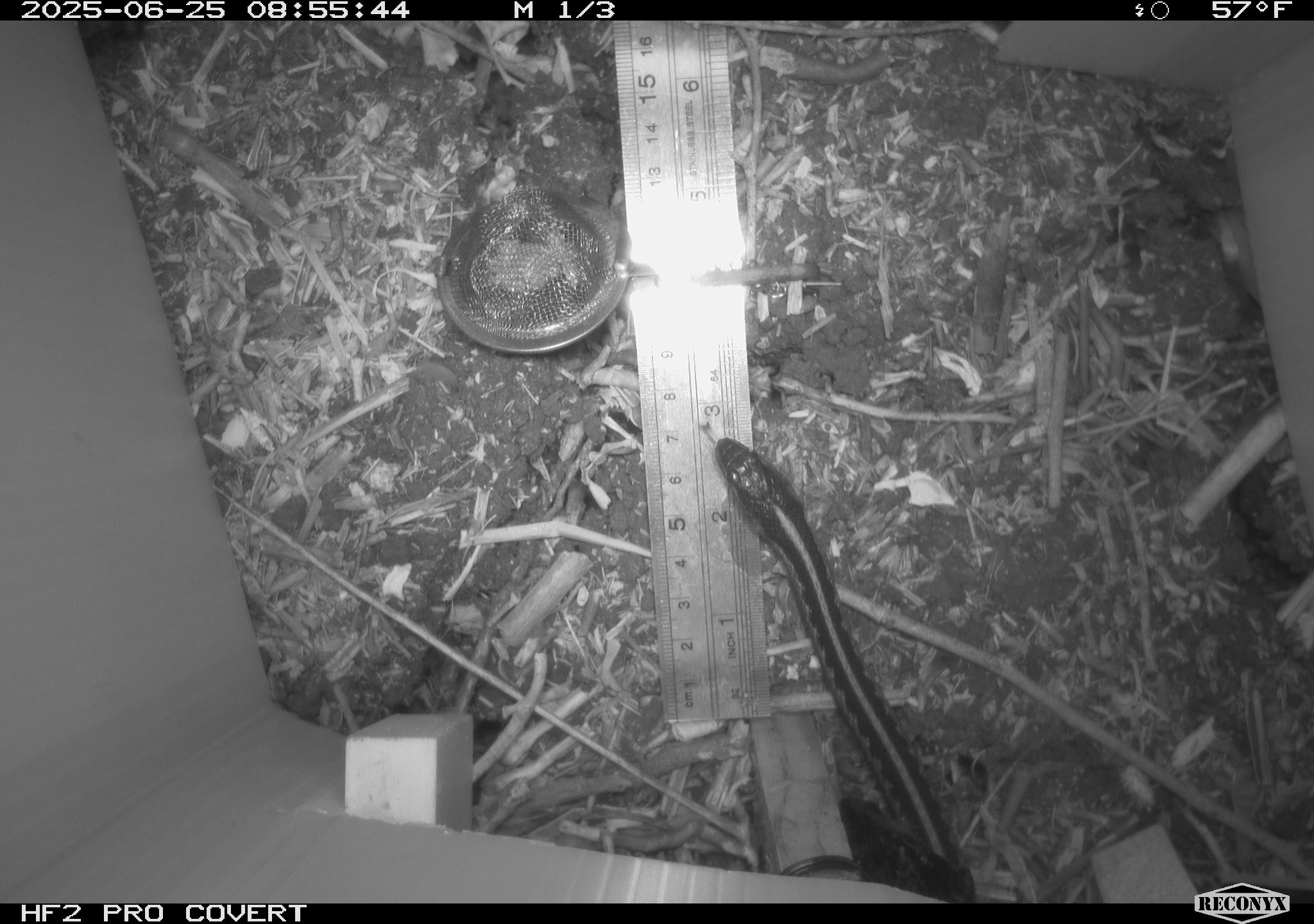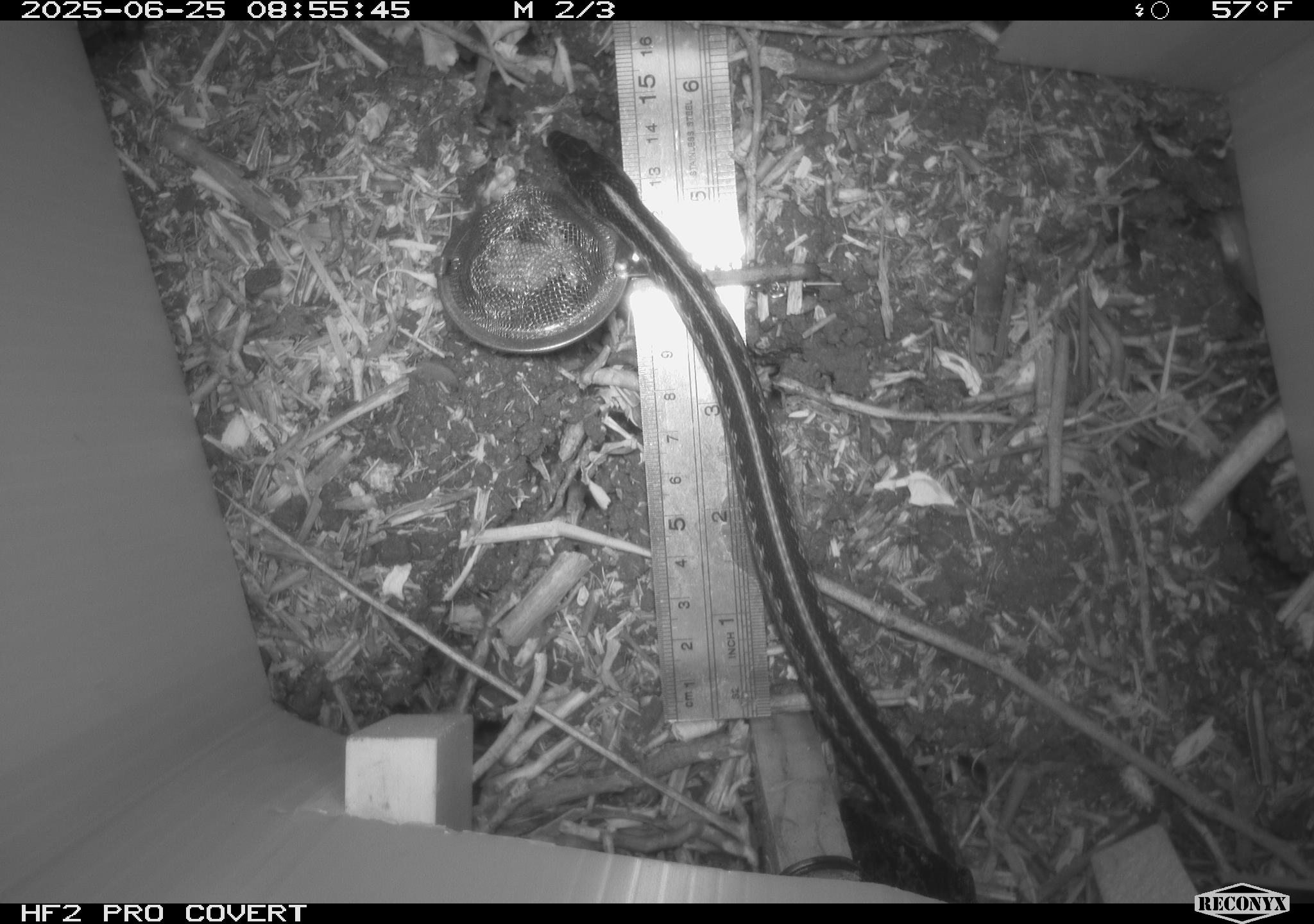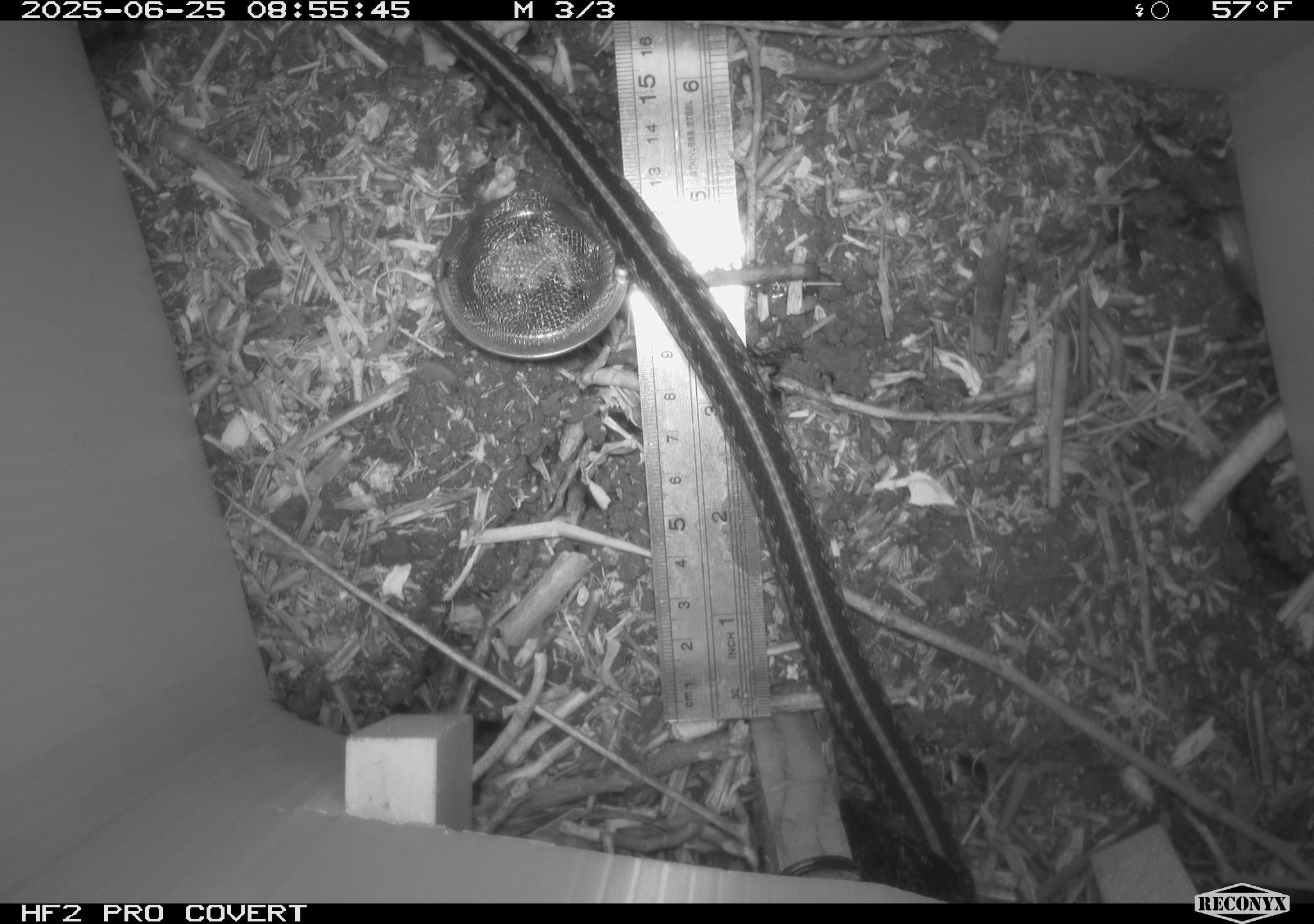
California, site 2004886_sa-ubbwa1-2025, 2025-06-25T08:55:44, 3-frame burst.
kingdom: Animalia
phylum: Chordata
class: Reptilia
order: Squamata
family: Colubridae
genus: Thamnophis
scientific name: Thamnophis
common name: american gartersnakes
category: thamnophis species